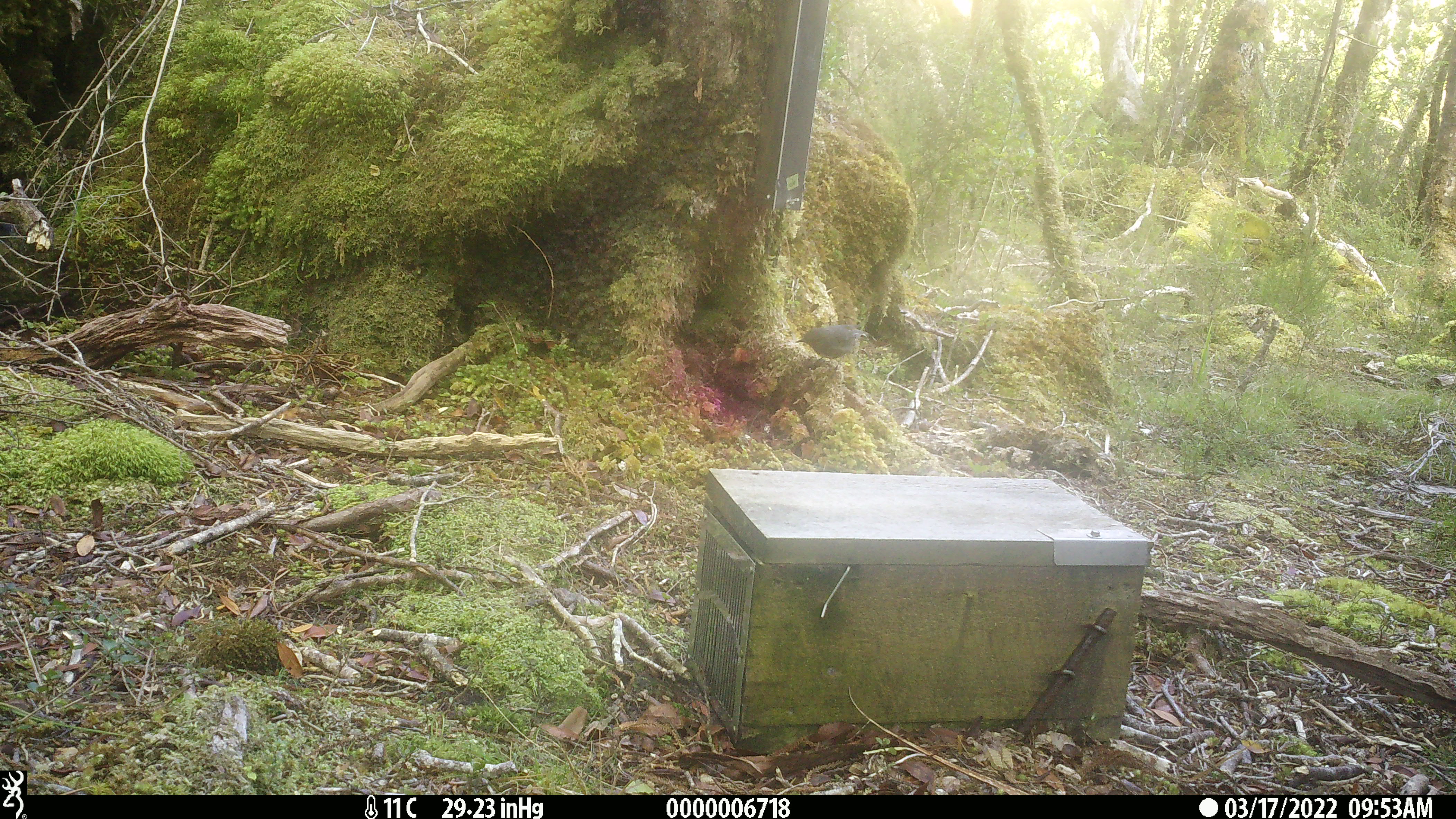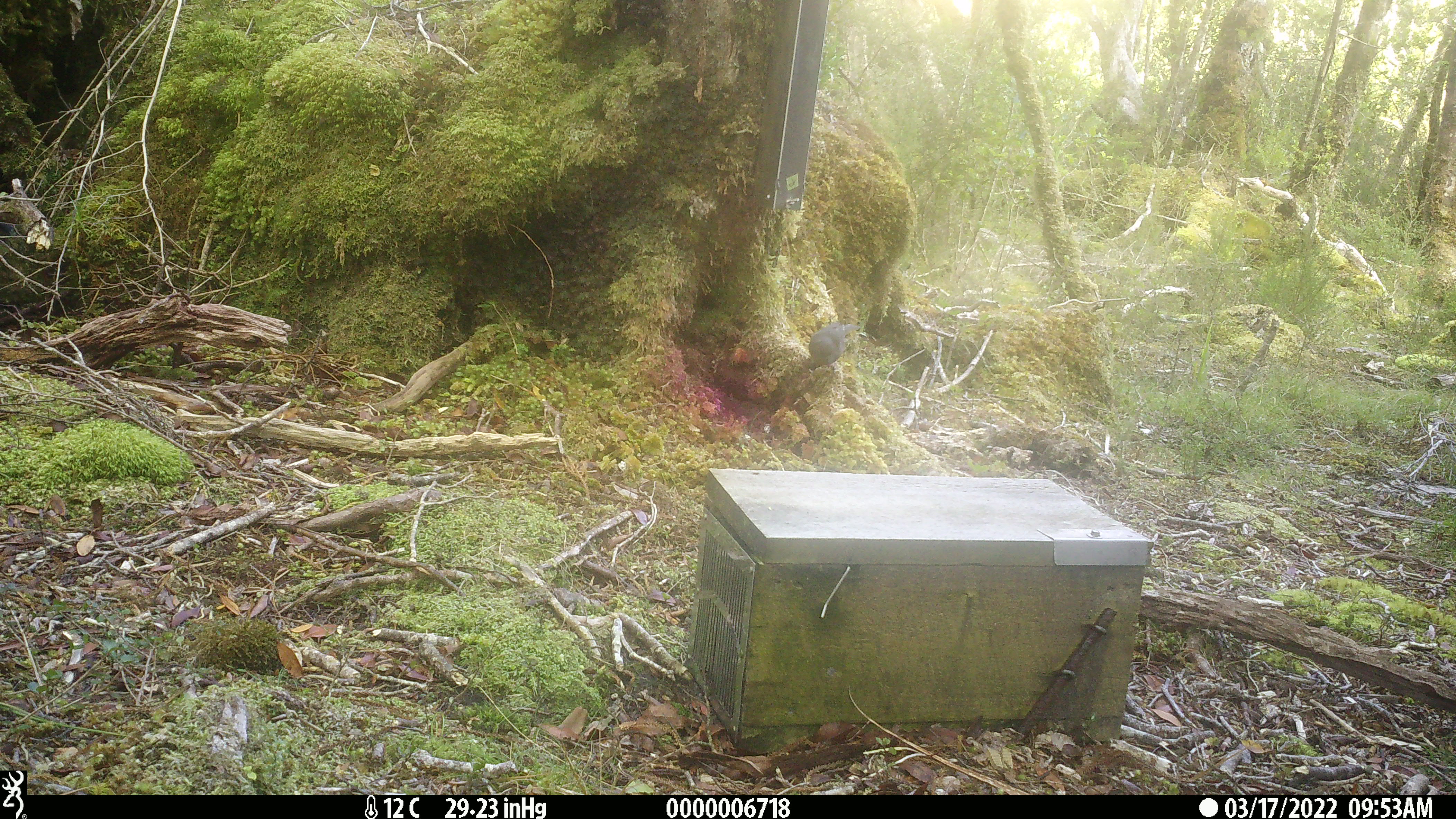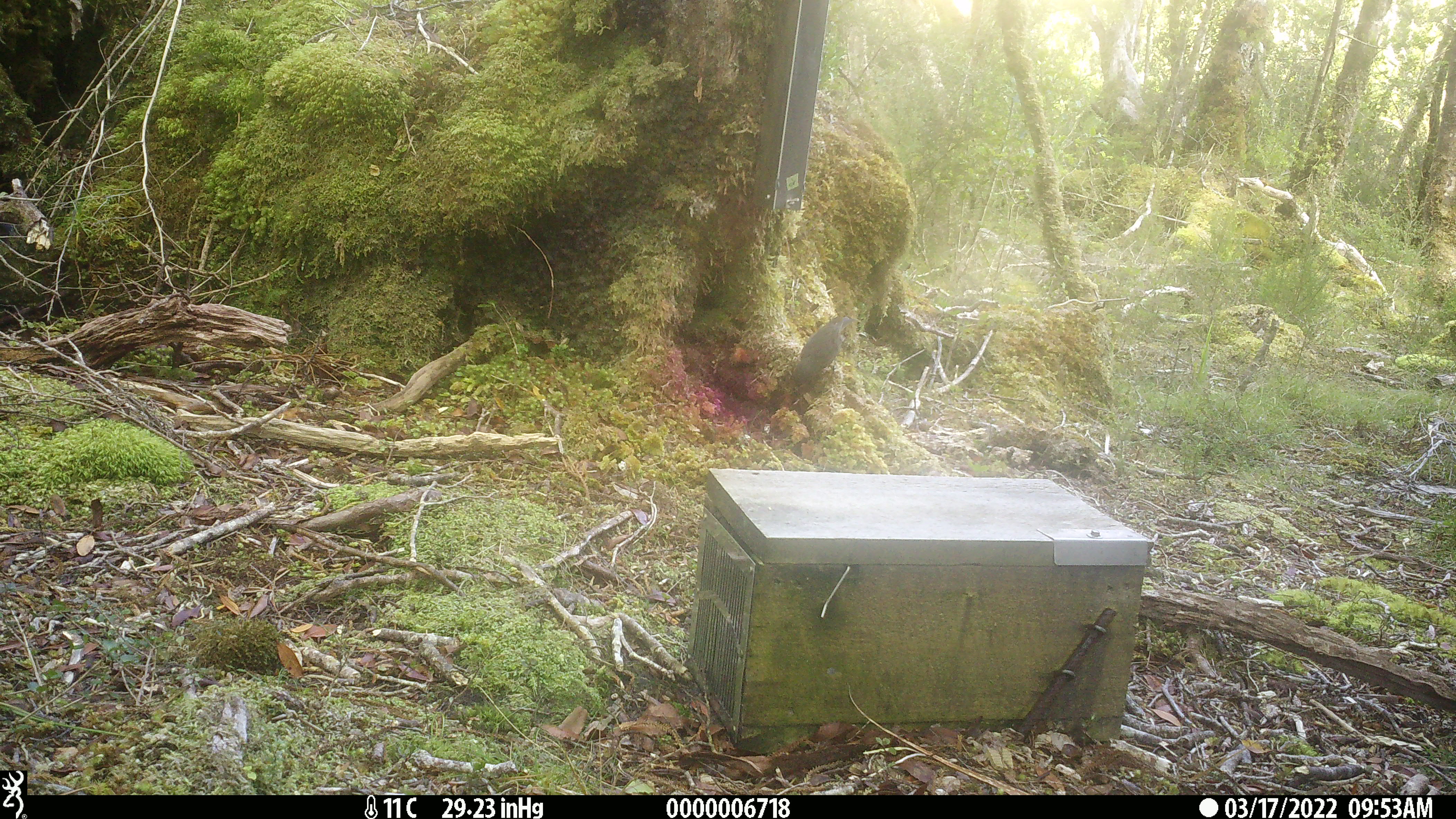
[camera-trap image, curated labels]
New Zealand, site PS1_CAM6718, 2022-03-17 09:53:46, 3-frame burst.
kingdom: Animalia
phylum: Chordata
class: Aves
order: Passeriformes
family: Petroicidae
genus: Petroica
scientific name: Petroica australis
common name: new zealand robin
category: robin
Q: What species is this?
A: Robin (new zealand robin) (Petroica australis).